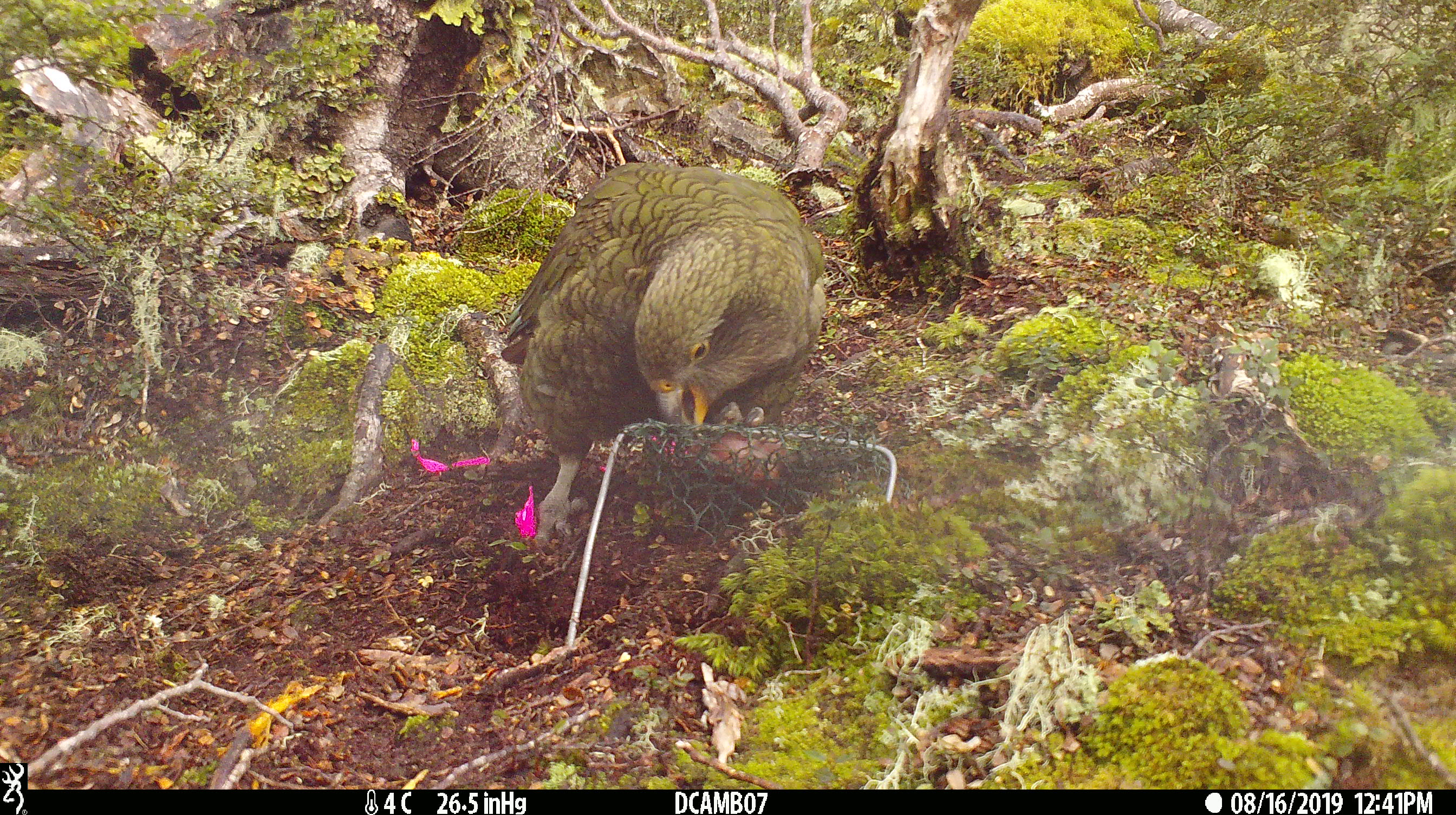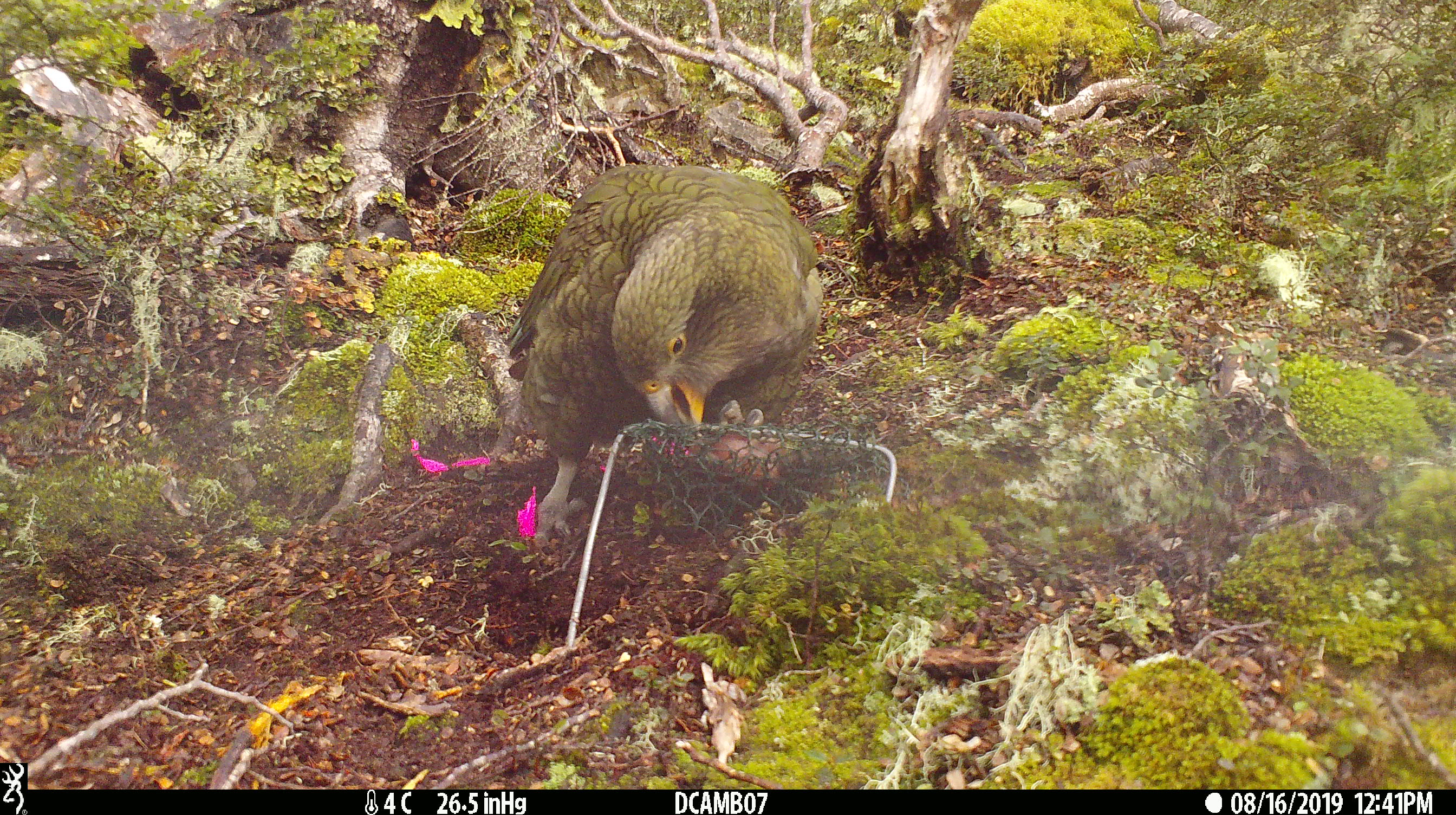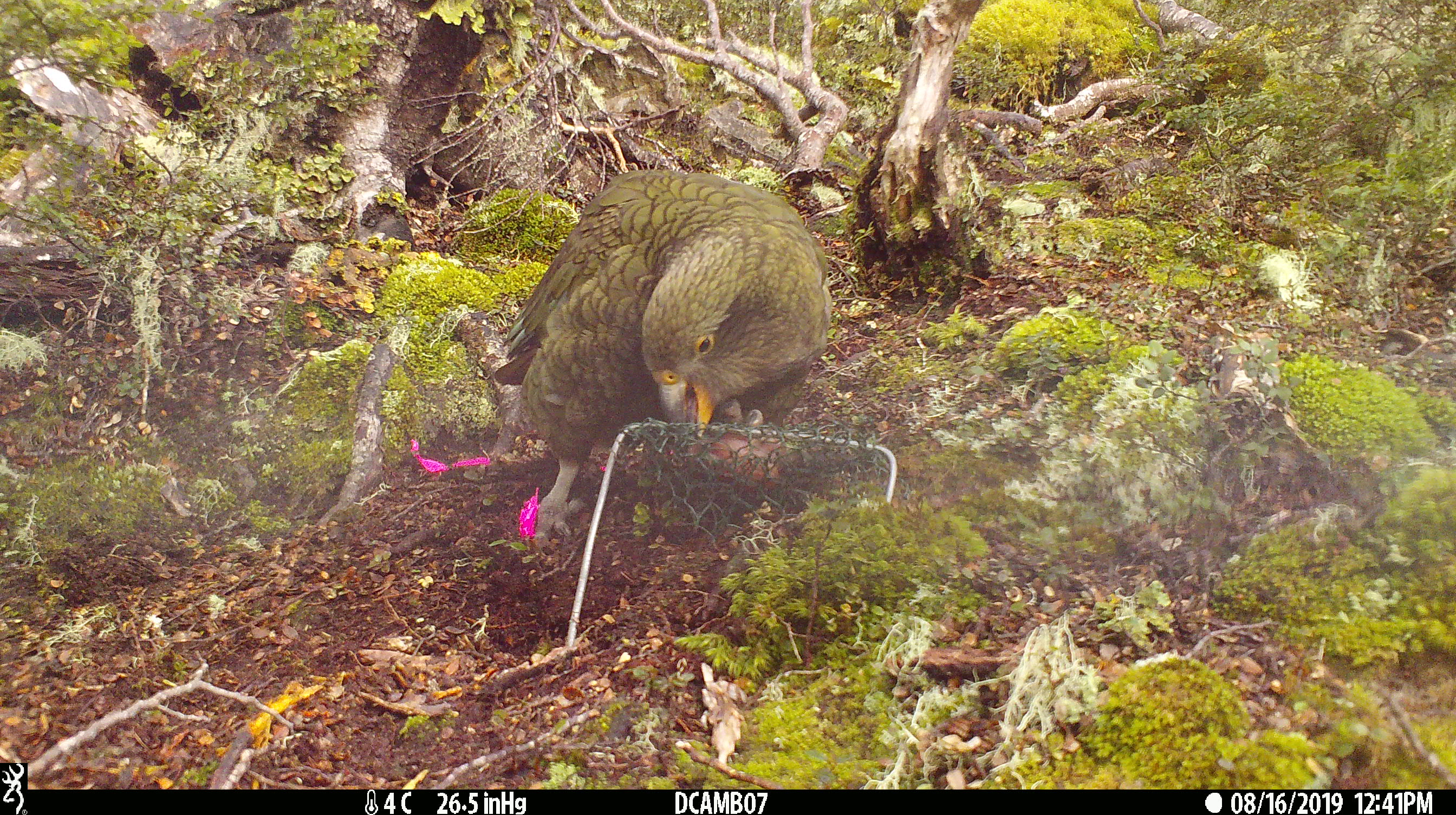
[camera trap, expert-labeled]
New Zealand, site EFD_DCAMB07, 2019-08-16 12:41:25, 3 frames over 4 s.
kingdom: Animalia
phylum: Chordata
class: Aves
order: Psittaciformes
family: Strigopidae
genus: Nestor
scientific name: Nestor notabilis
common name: kea